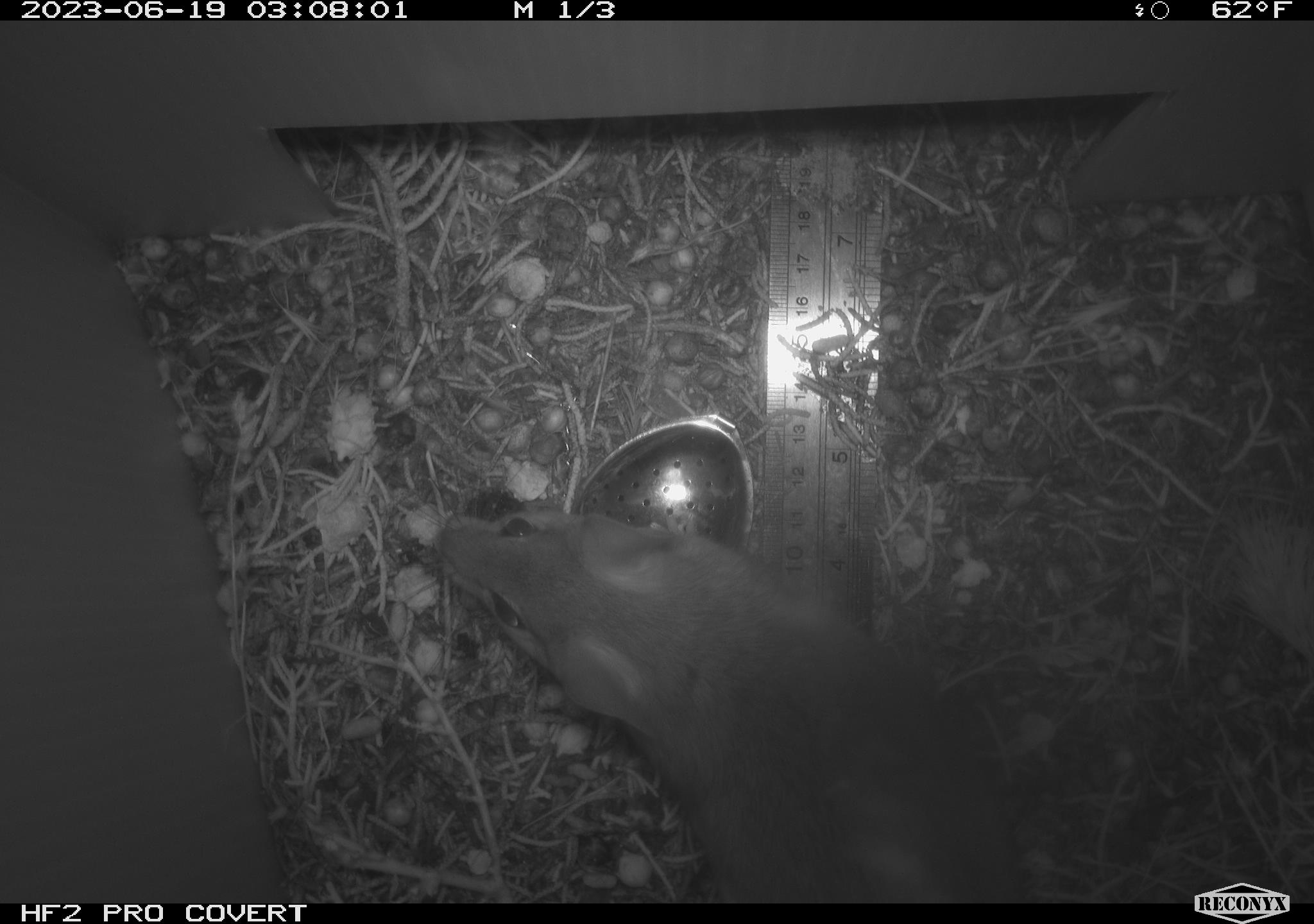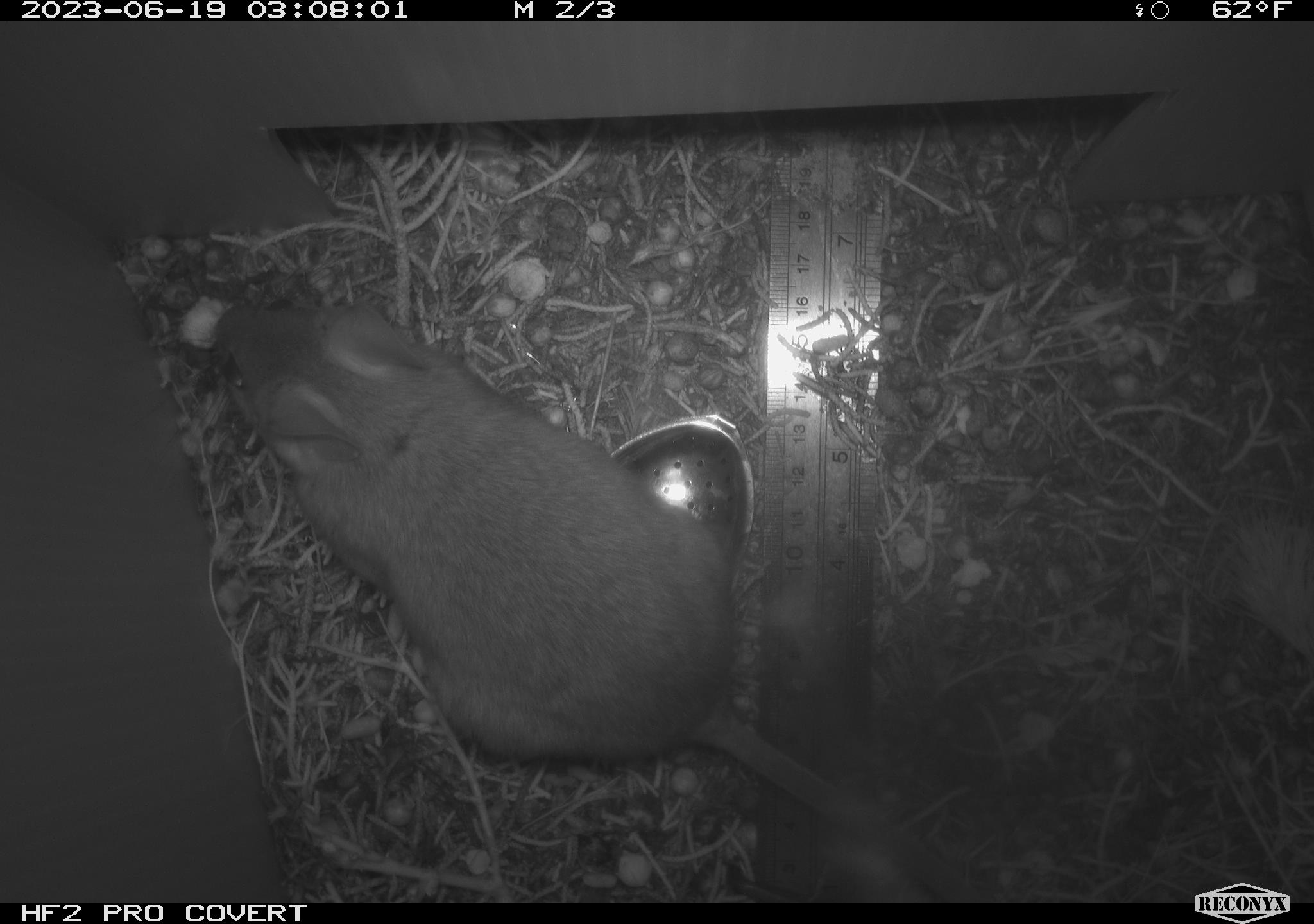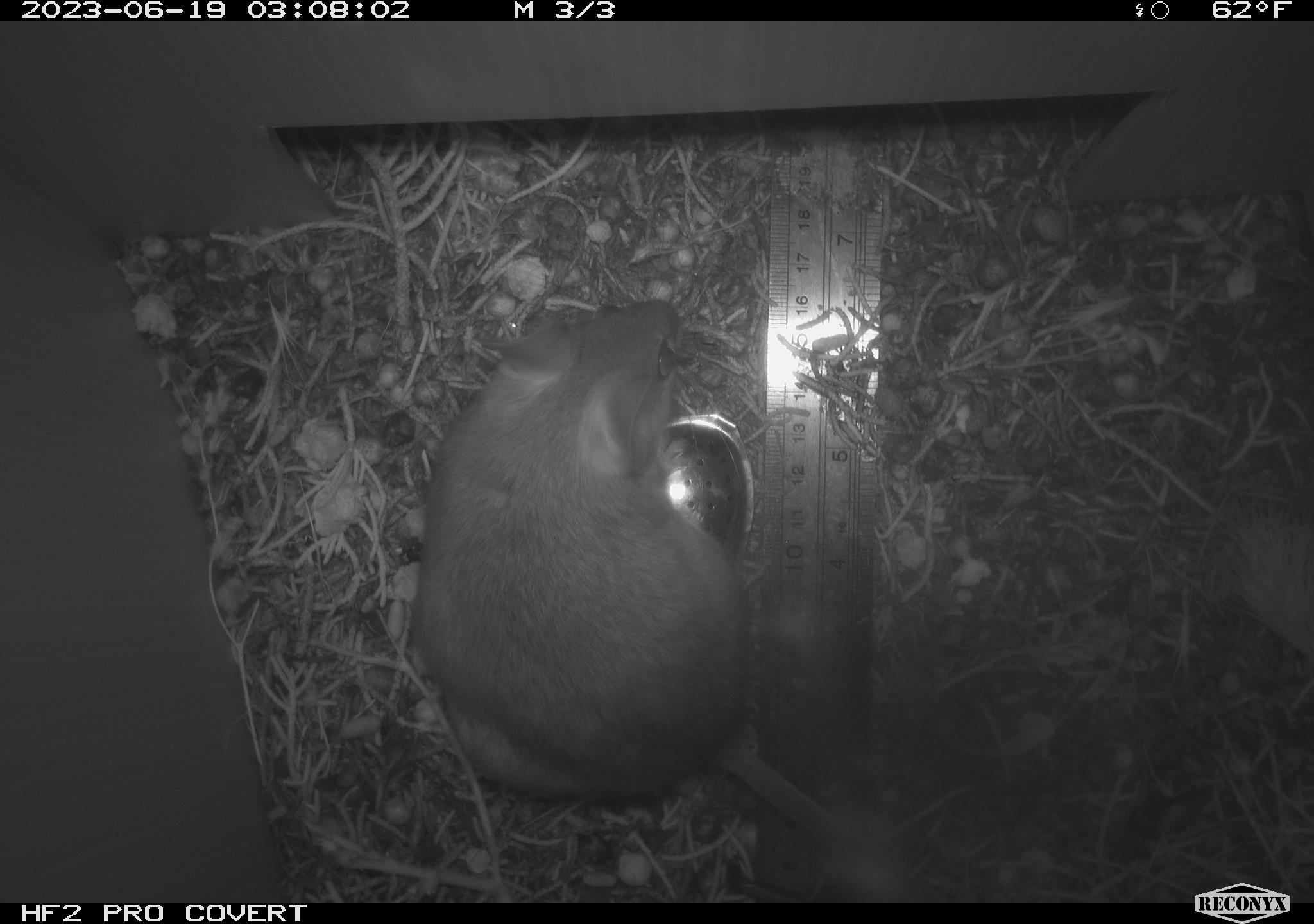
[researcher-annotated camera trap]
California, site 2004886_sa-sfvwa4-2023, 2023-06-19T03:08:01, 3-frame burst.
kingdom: Animalia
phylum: Chordata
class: Mammalia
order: Rodentia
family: Cricetidae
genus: Neotoma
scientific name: Neotoma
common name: pack rat or woodrat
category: neotoma species